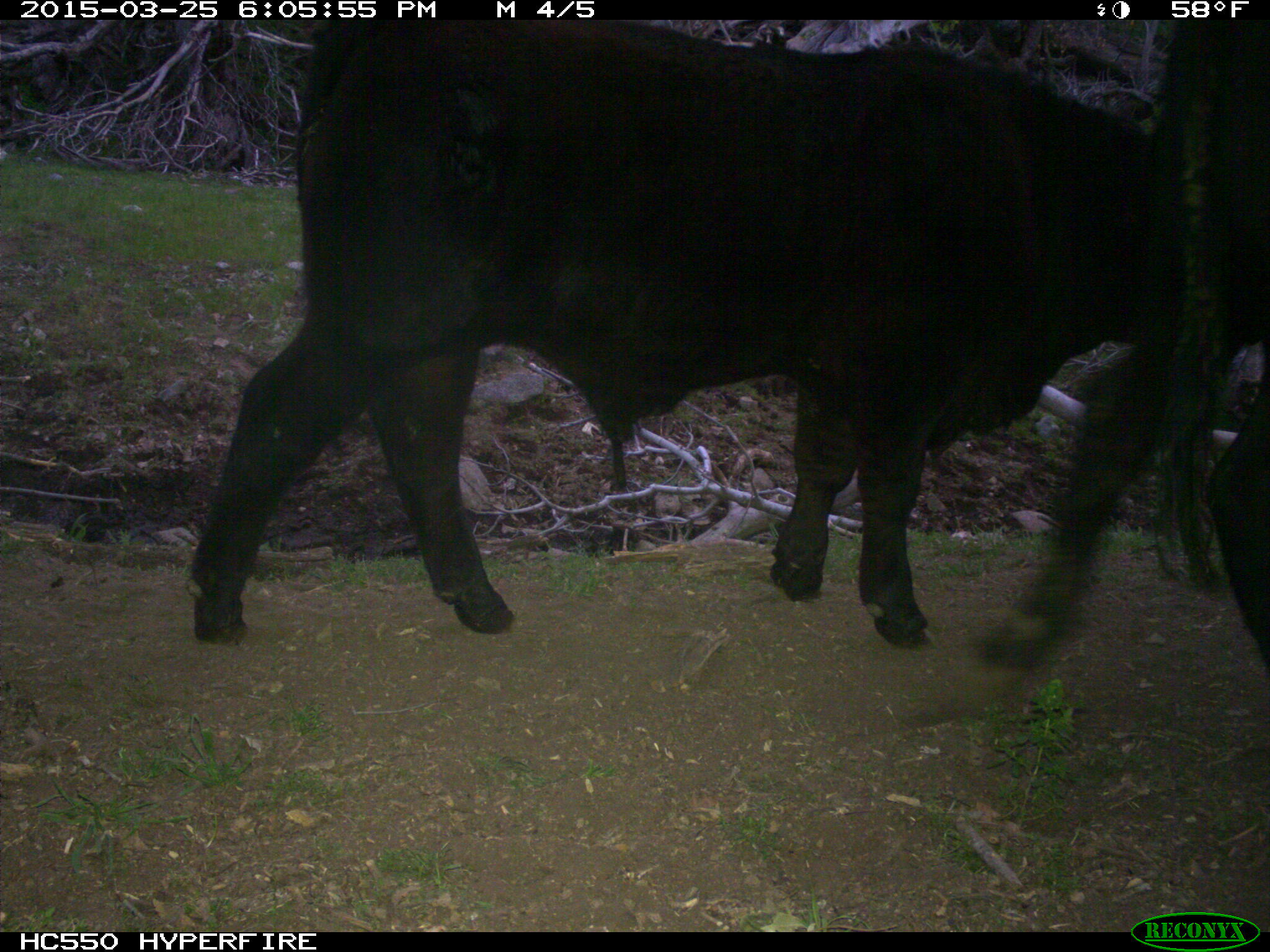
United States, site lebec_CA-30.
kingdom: Animalia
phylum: Chordata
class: Mammalia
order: Artiodactyla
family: Bovidae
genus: Bos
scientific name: Bos taurus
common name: domestic cow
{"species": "Bos taurus (domestic cow)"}